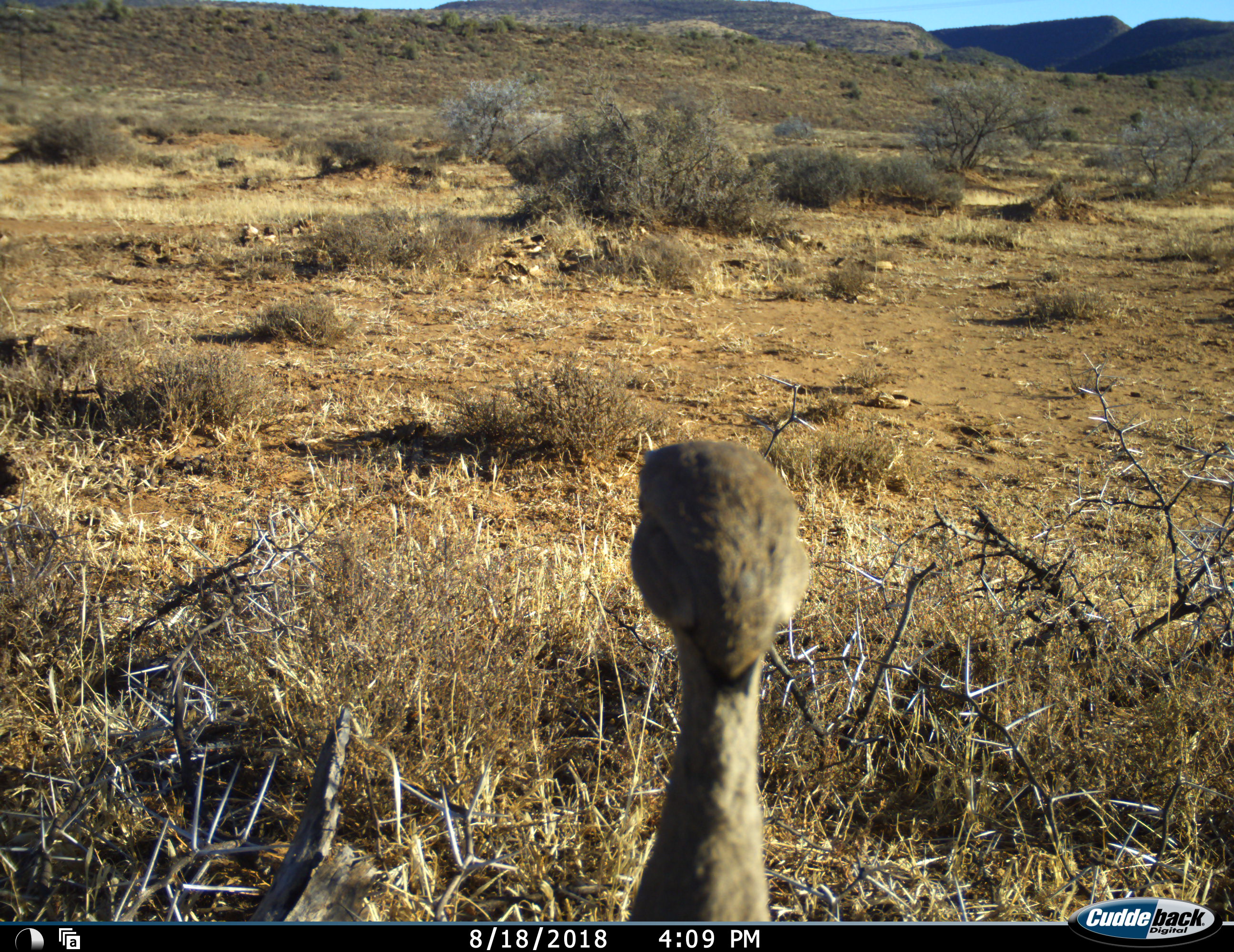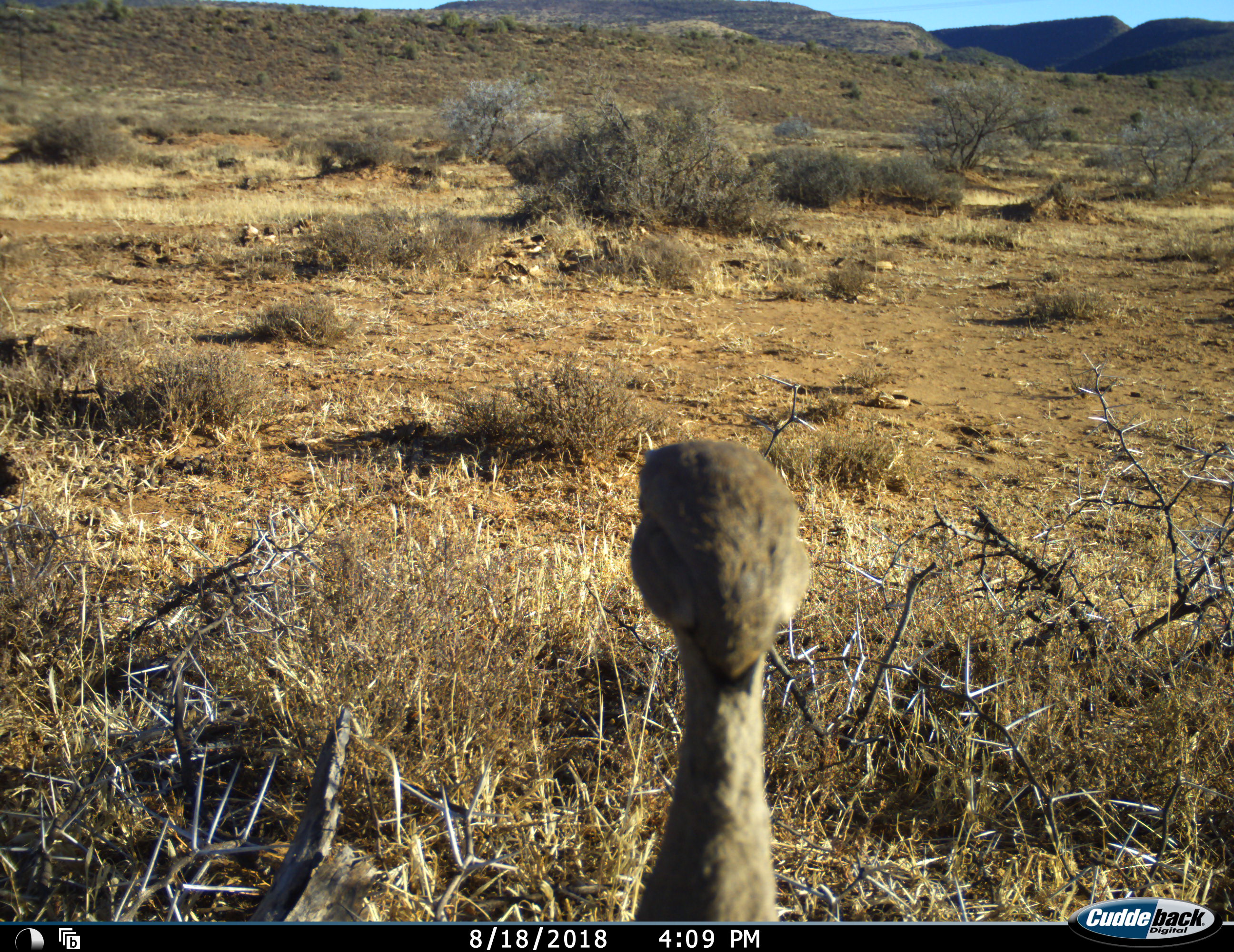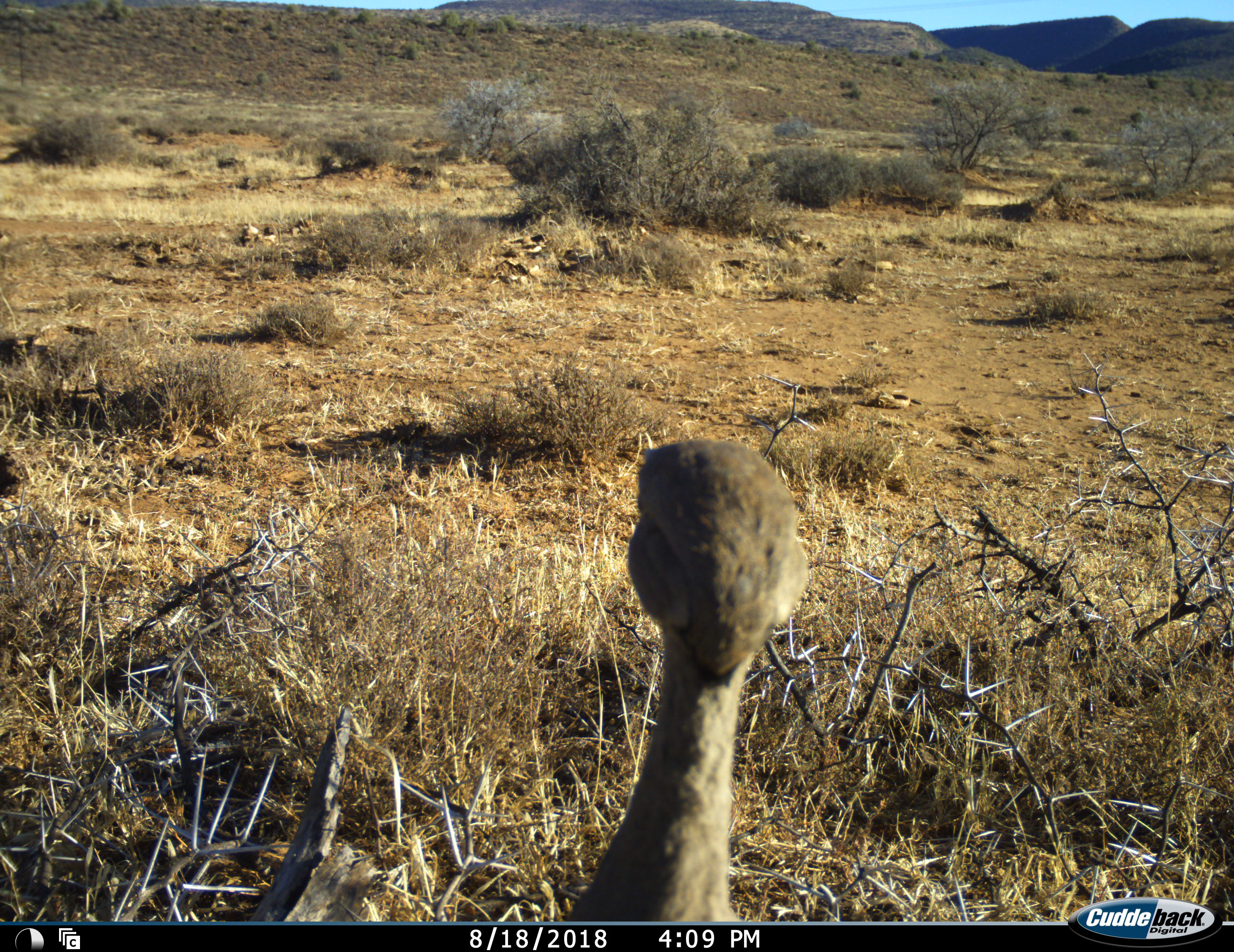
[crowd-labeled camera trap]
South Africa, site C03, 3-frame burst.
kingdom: Animalia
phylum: Chordata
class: Aves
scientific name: Aves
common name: bird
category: birdother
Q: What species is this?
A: Birdother (bird) (Aves).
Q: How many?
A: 1.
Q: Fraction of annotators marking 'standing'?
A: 83%.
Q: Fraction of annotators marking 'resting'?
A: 17%.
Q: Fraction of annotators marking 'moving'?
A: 0%.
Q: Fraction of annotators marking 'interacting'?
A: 0%.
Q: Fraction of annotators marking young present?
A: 0%.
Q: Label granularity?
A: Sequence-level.